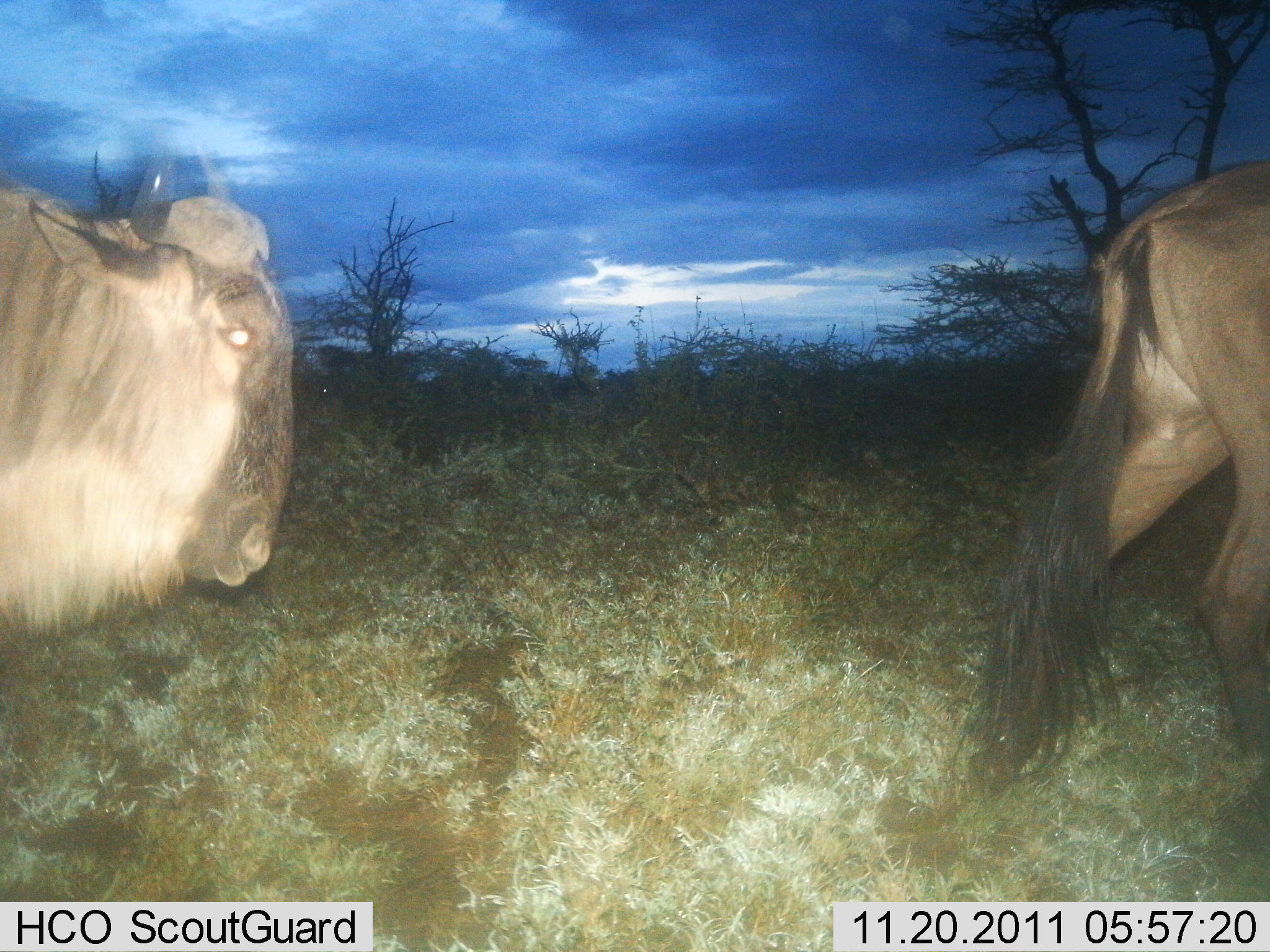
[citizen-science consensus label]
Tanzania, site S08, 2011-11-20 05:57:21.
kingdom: Animalia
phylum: Chordata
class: Mammalia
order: Artiodactyla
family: Bovidae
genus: Connochaetes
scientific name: Connochaetes taurinus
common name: blue wildebeest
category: wildebeest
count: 2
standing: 9%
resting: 0%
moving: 100%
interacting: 0%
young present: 0%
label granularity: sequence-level